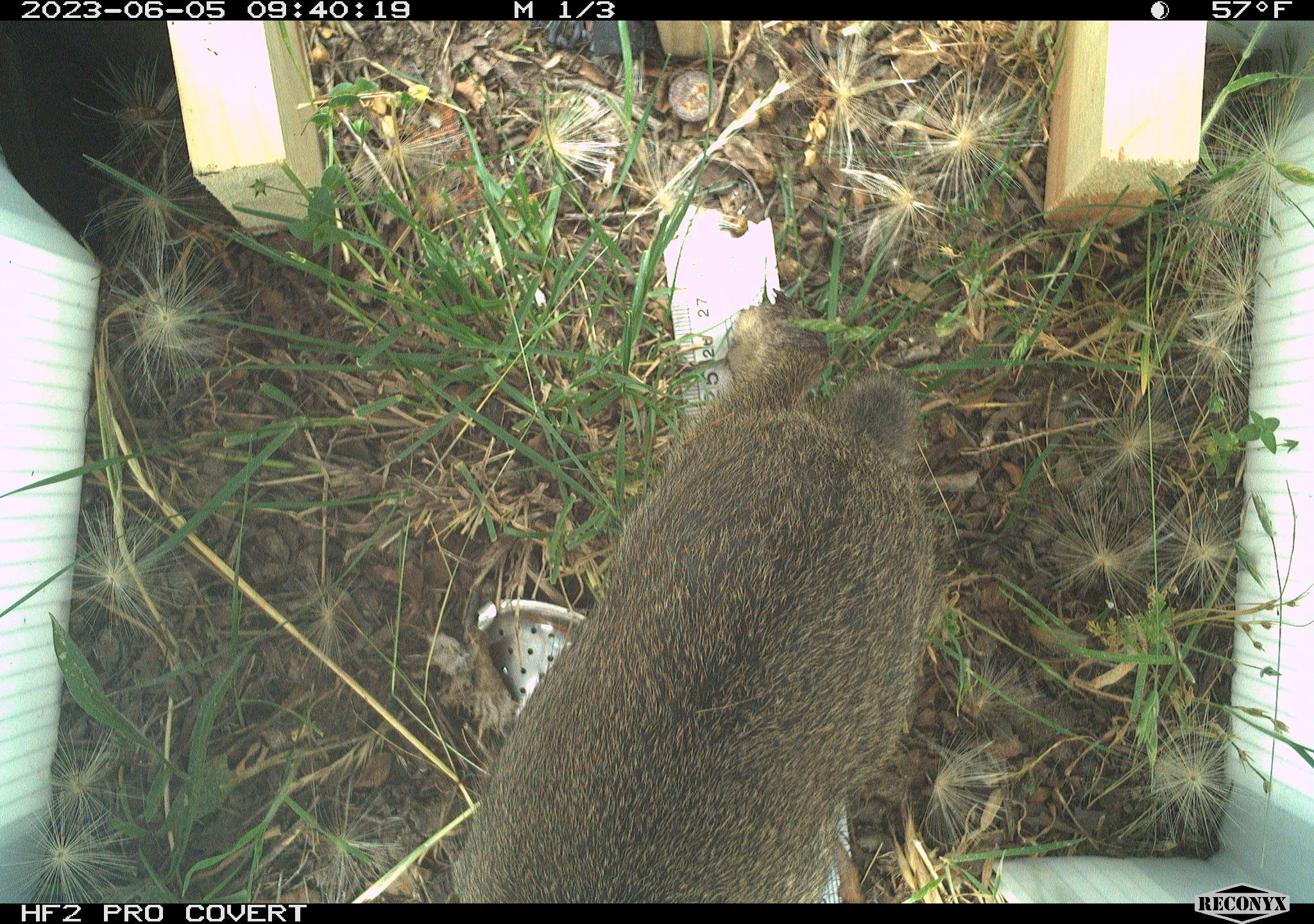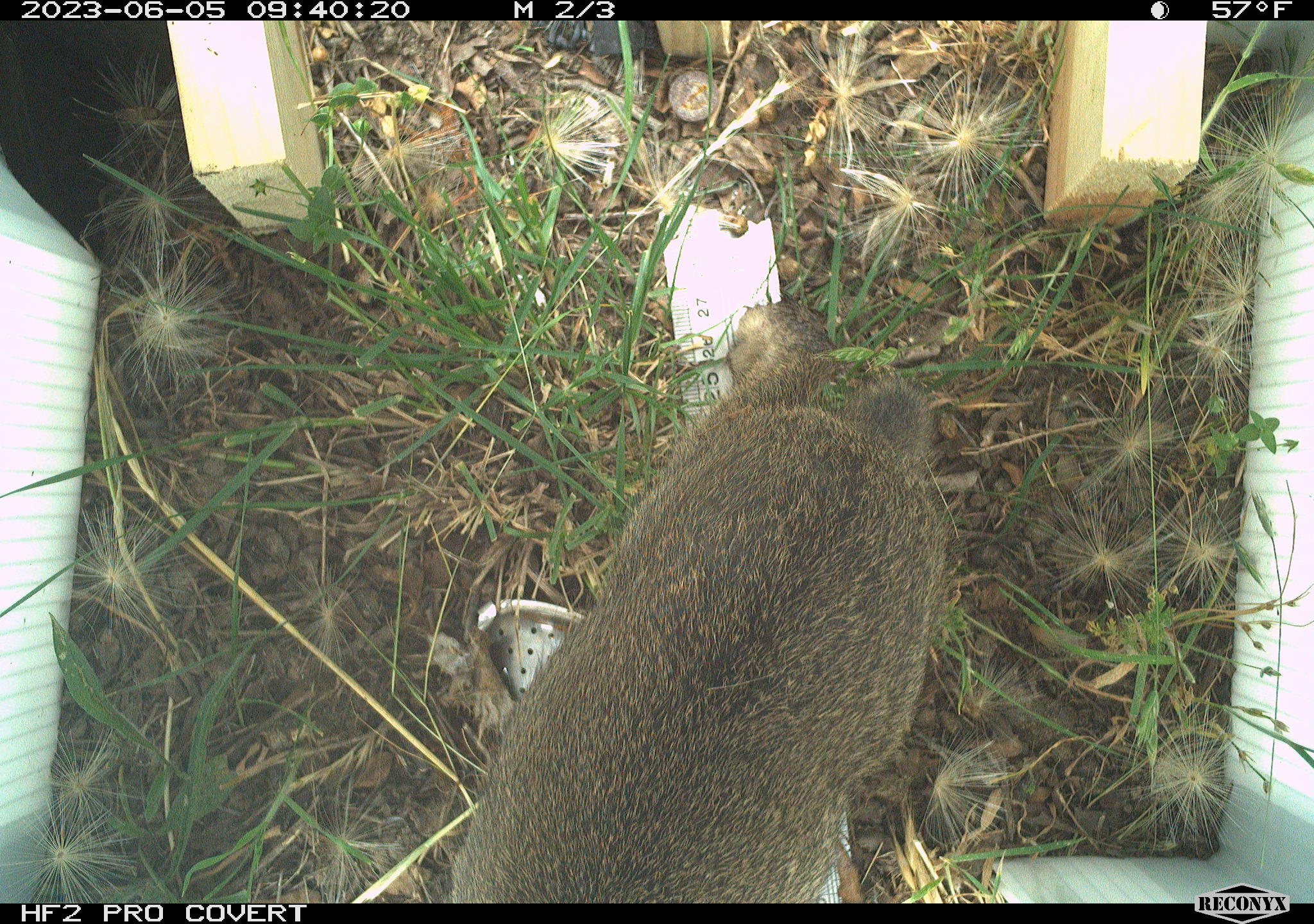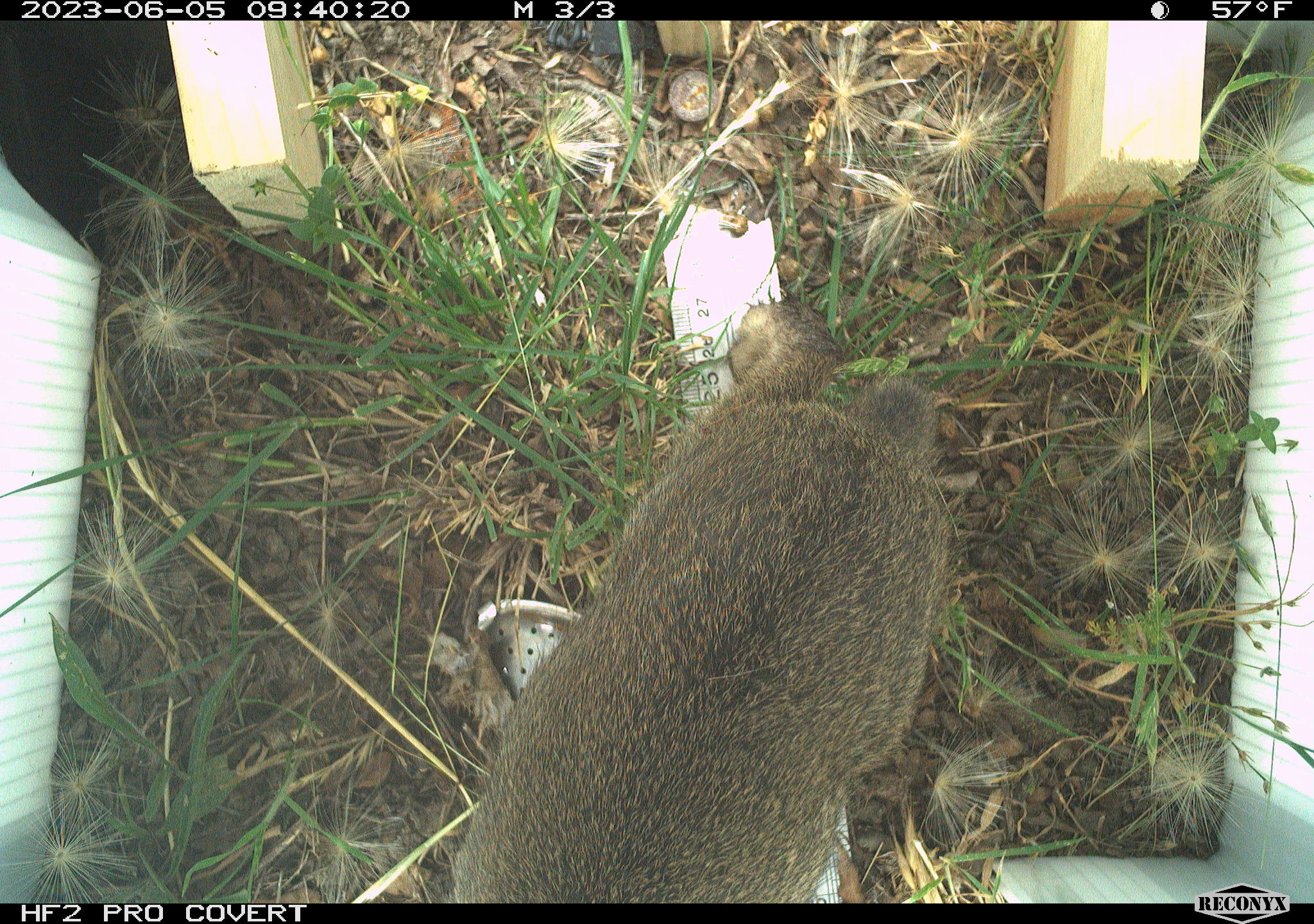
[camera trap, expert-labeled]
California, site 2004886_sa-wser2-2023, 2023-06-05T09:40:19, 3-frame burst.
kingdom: Animalia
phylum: Chordata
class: Mammalia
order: Lagomorpha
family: Leporidae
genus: Sylvilagus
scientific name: Sylvilagus bachmani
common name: brush rabbit